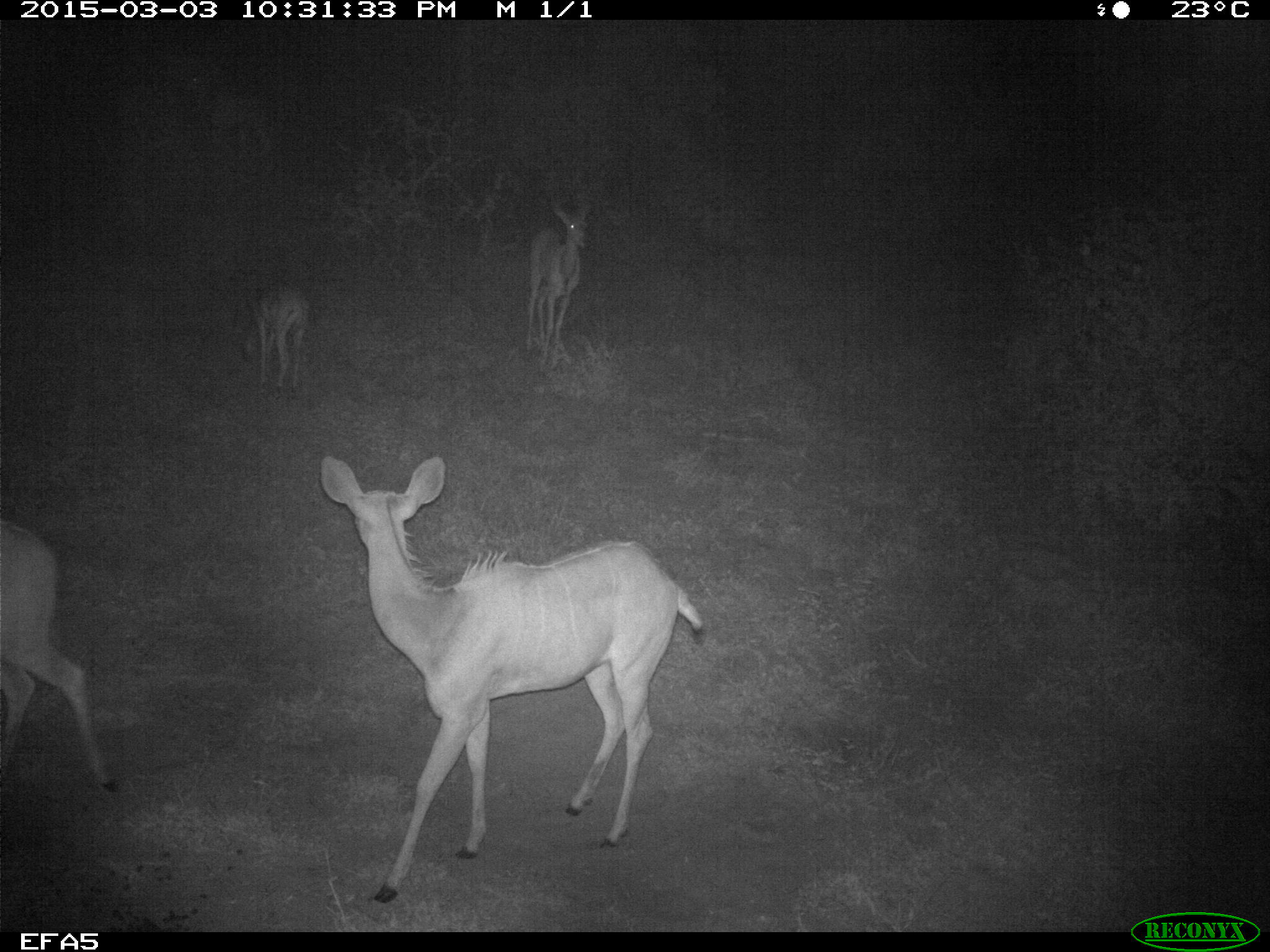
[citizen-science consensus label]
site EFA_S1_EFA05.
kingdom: Animalia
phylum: Chordata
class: Mammalia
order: Artiodactyla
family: Bovidae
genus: Tragelaphus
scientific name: Tragelaphus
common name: kudu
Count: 4.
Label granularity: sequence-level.